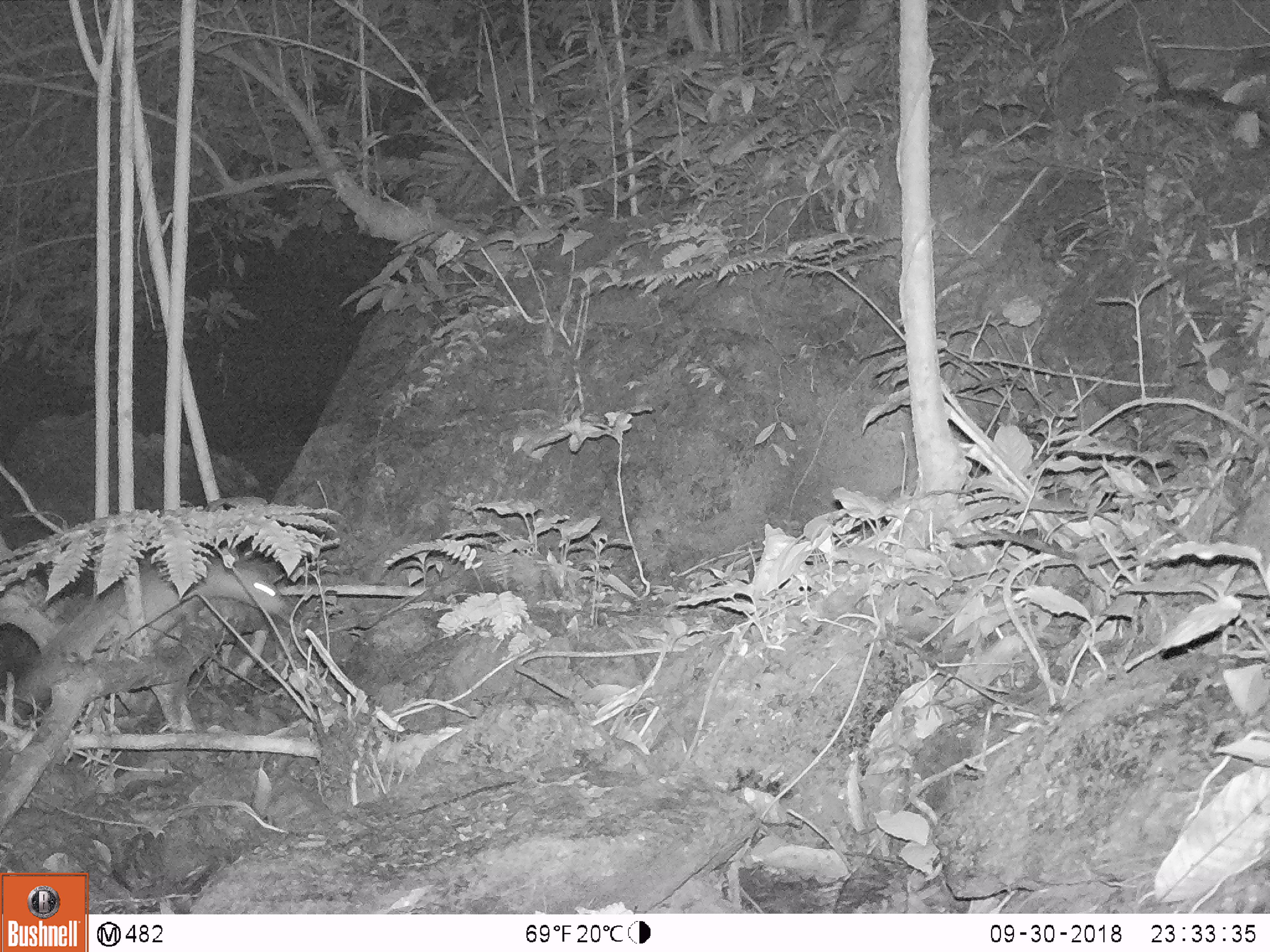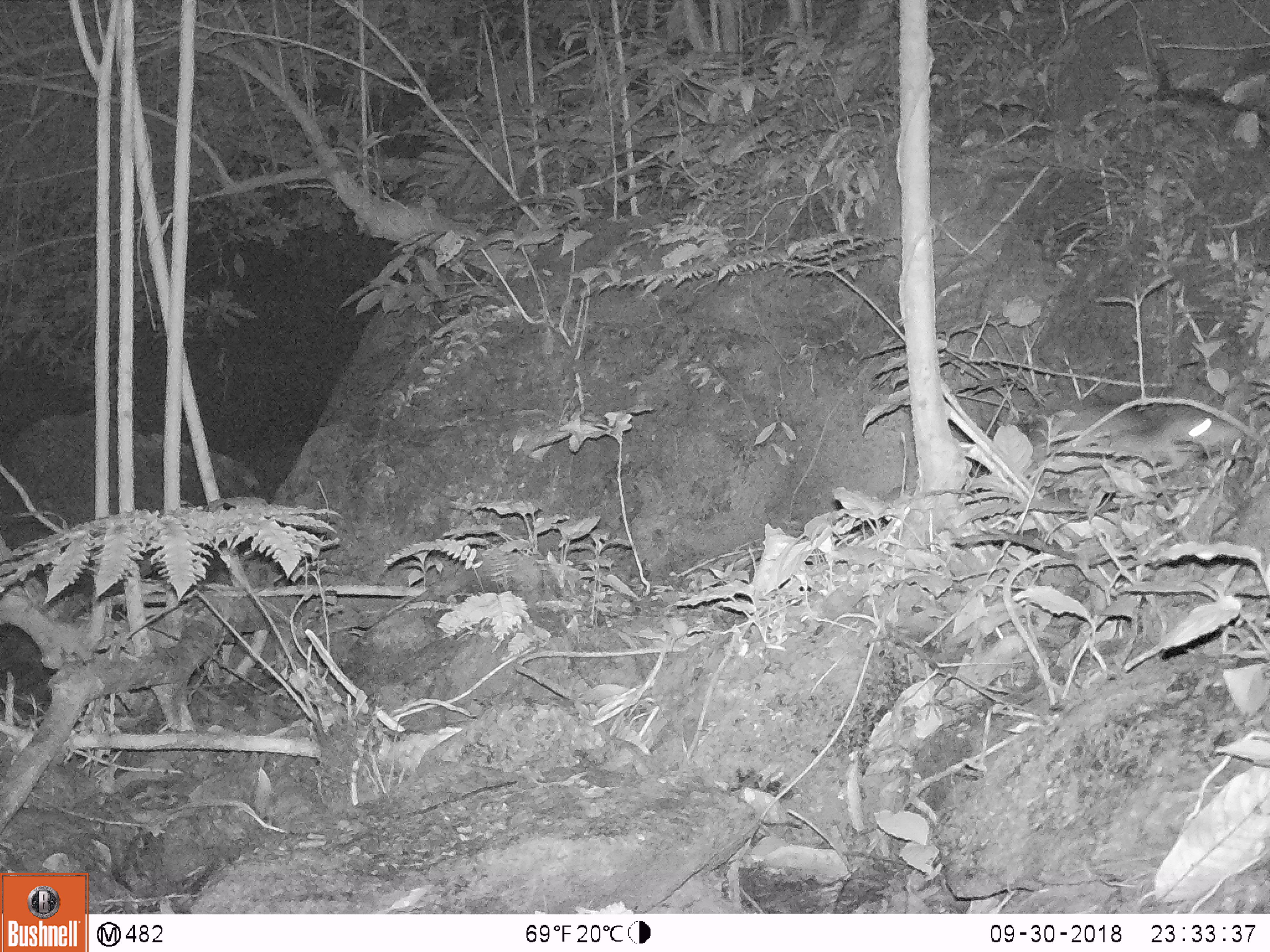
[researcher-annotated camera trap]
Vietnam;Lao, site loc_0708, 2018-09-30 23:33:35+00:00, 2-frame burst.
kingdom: Animalia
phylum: Chordata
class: Mammalia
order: Rodentia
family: Hystricidae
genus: Atherurus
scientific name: Atherurus macrourus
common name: asiatic brush-tailed porcupine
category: asiatic brush tailed porcupine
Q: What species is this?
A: Asiatic brush tailed porcupine (asiatic brush-tailed porcupine) (Atherurus macrourus).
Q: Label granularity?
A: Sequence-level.